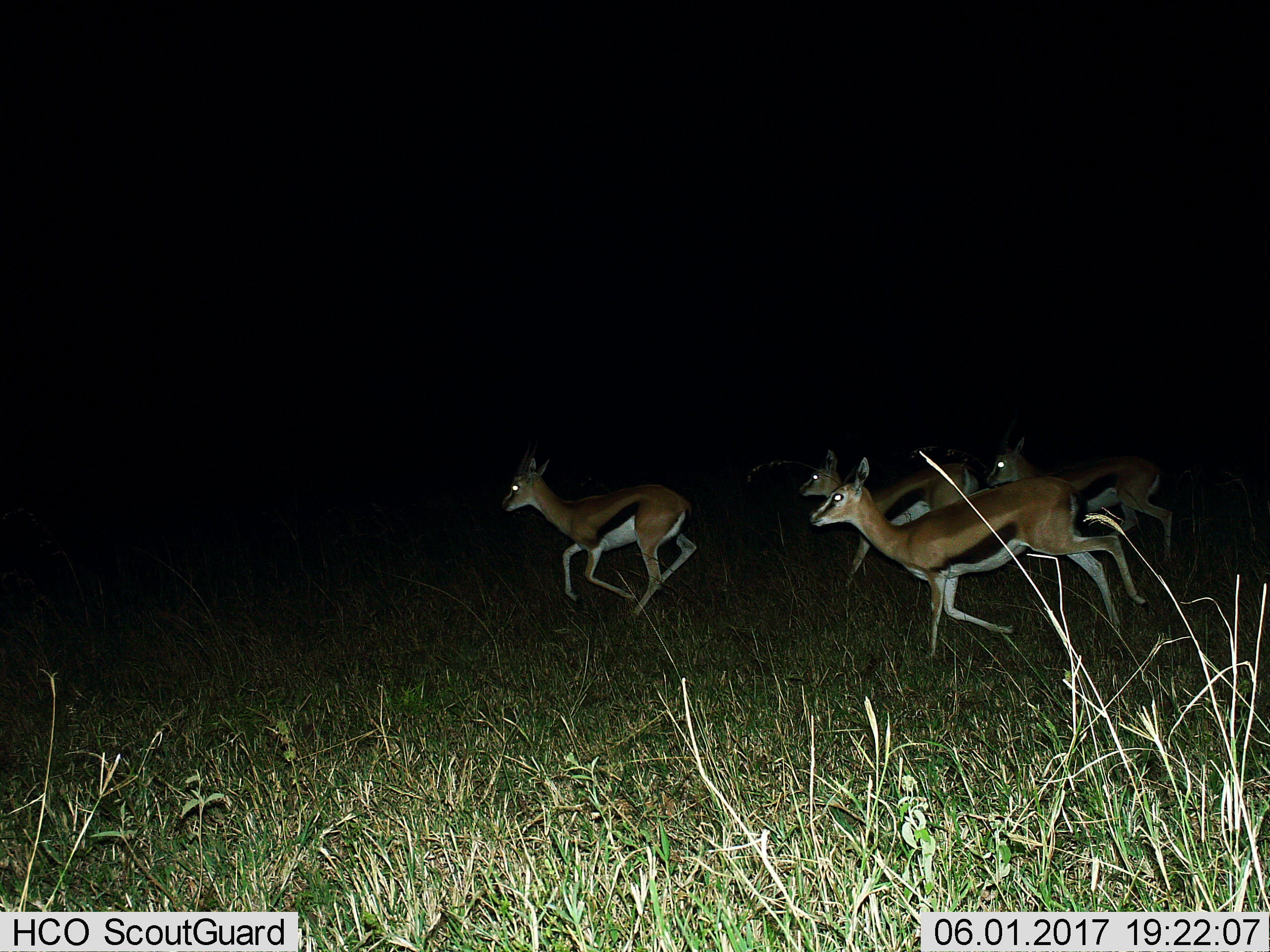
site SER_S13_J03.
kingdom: Animalia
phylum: Chordata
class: Mammalia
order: Artiodactyla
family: Bovidae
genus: Eudorcas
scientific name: Eudorcas thomsonii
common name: thomson's gazelle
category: gazellethomsons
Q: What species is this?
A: Gazellethomsons (thomson's gazelle) (Eudorcas thomsonii).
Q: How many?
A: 4.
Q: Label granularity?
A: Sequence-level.